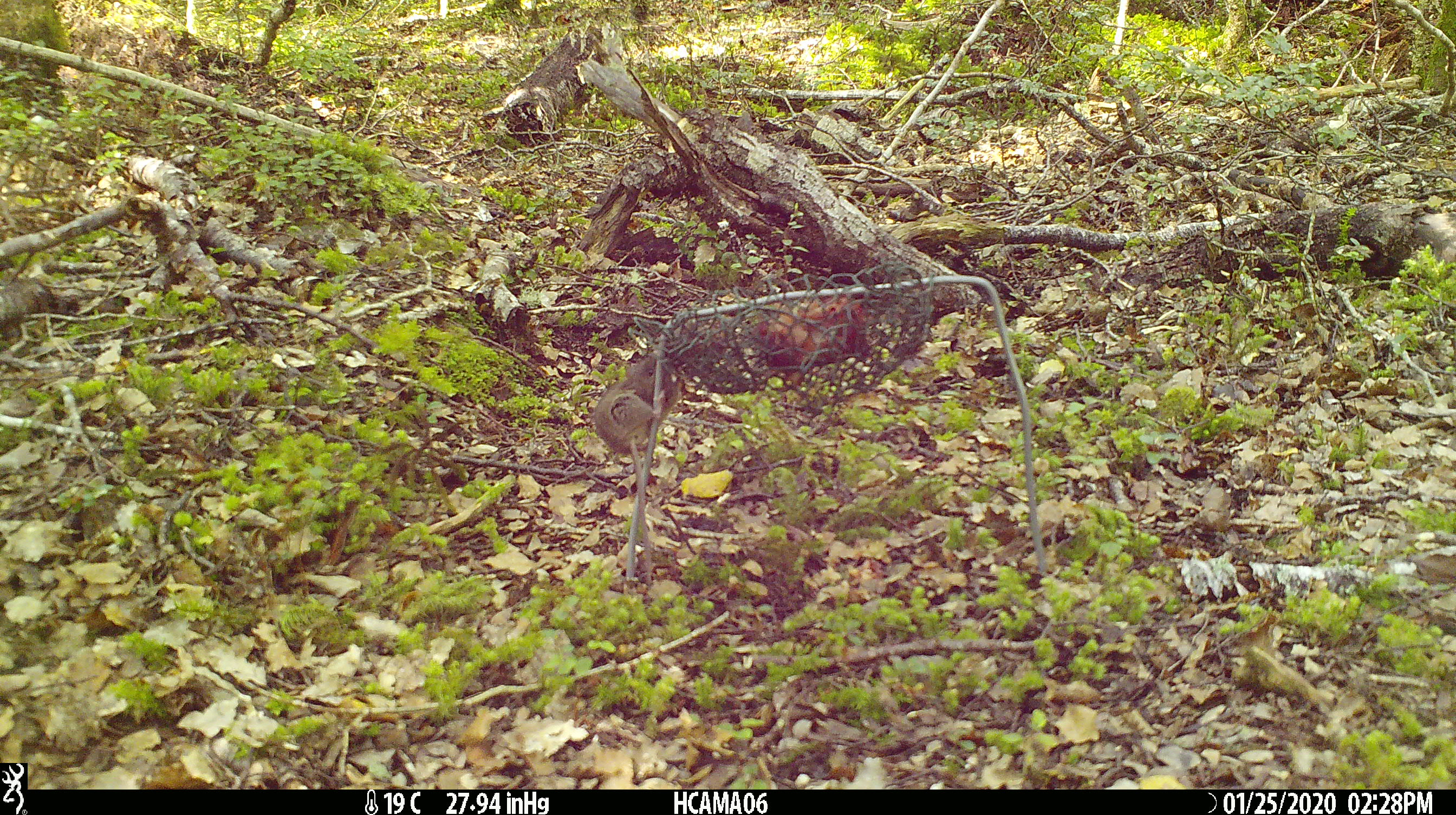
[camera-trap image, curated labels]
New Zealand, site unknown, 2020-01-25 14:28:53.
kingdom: Animalia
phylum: Chordata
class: Mammalia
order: Rodentia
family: Muridae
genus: Mus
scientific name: Mus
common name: mouse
Mouse (Mus).